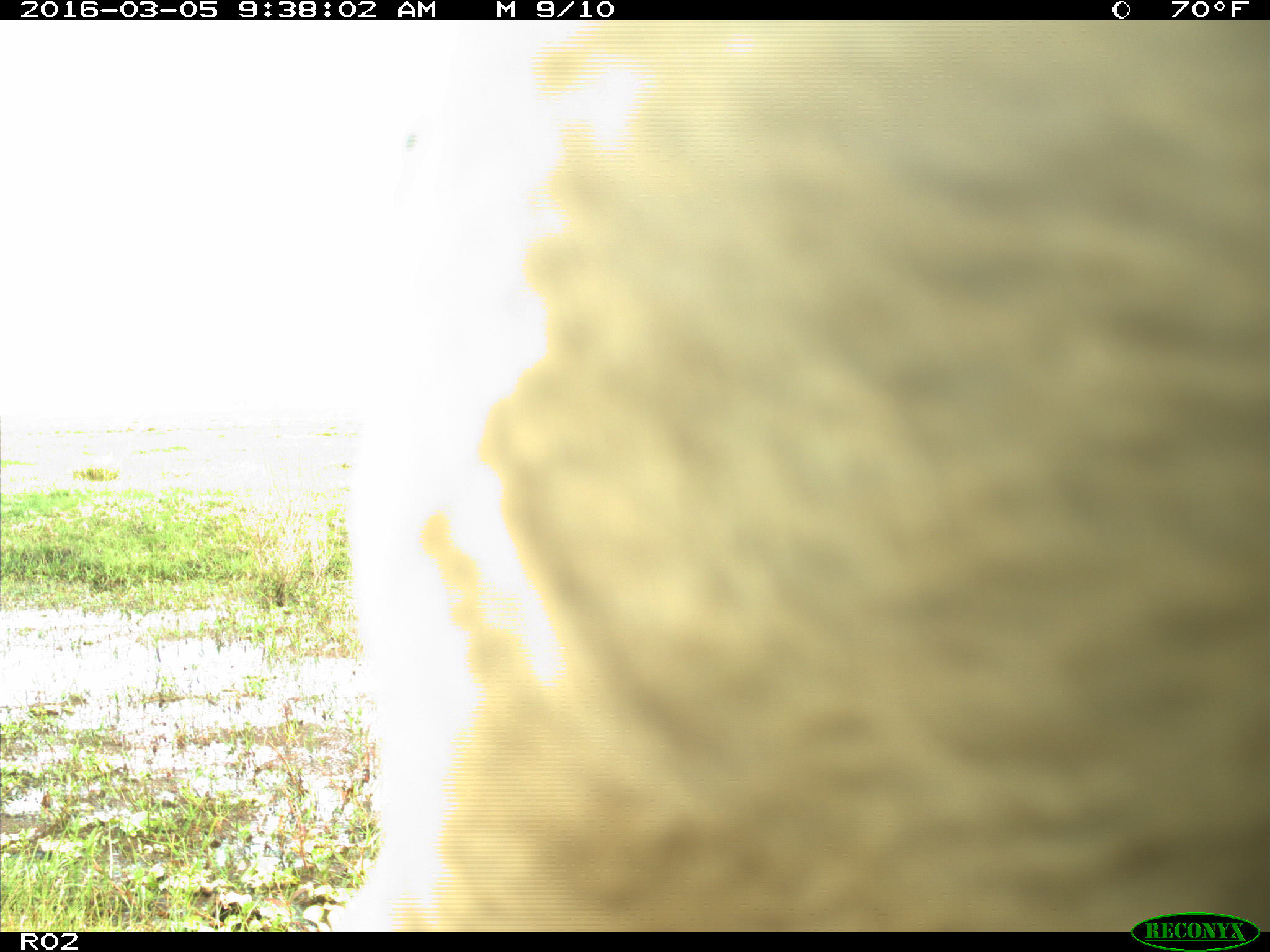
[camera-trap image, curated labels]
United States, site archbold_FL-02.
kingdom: Animalia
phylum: Chordata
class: Mammalia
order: Artiodactyla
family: Bovidae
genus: Bos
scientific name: Bos taurus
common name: domestic cow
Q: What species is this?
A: Bos taurus (domestic cow).